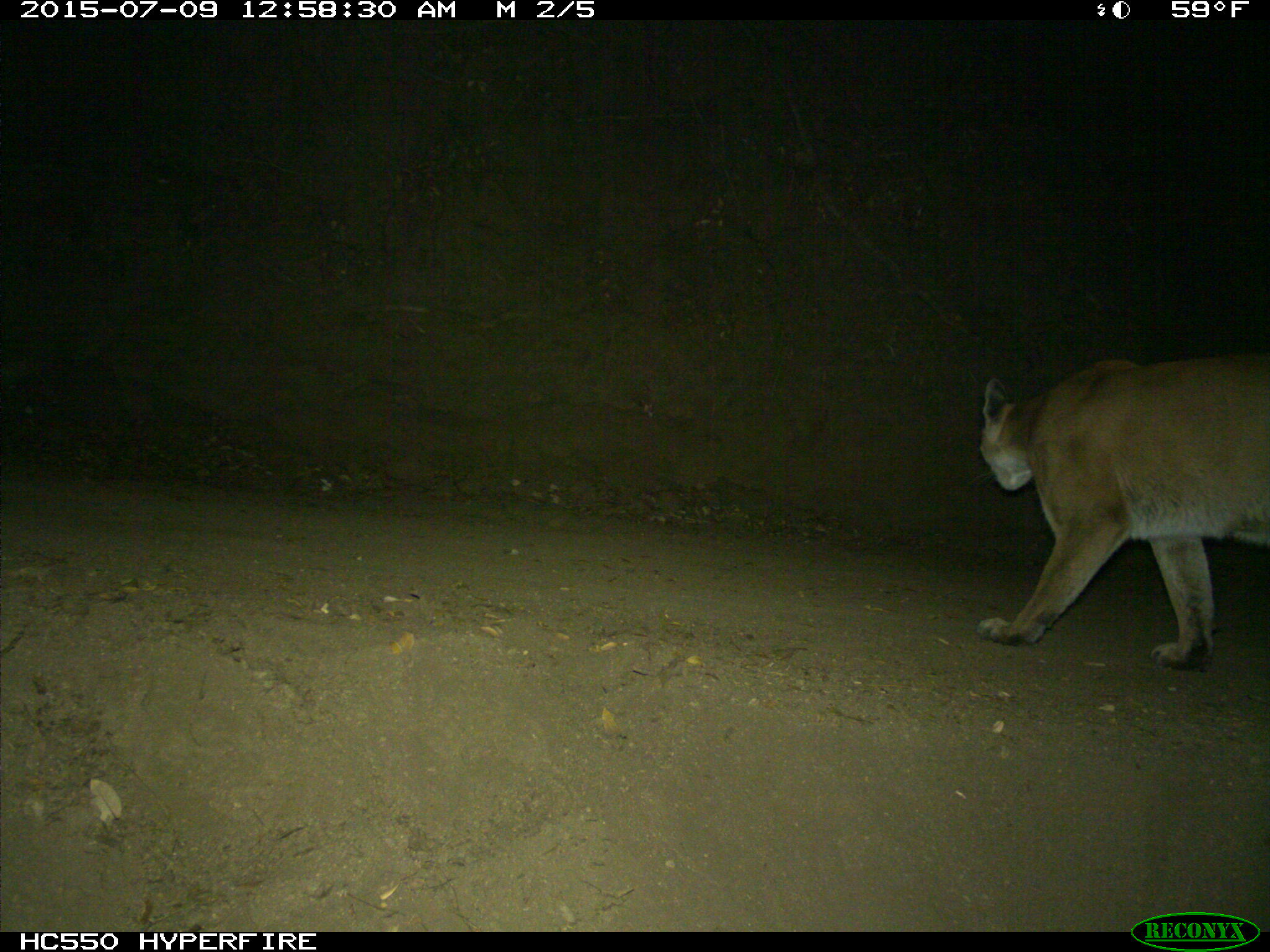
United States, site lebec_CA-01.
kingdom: Animalia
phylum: Chordata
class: Mammalia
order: Carnivora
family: Felidae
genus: Puma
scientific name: Puma concolor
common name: mountain lion